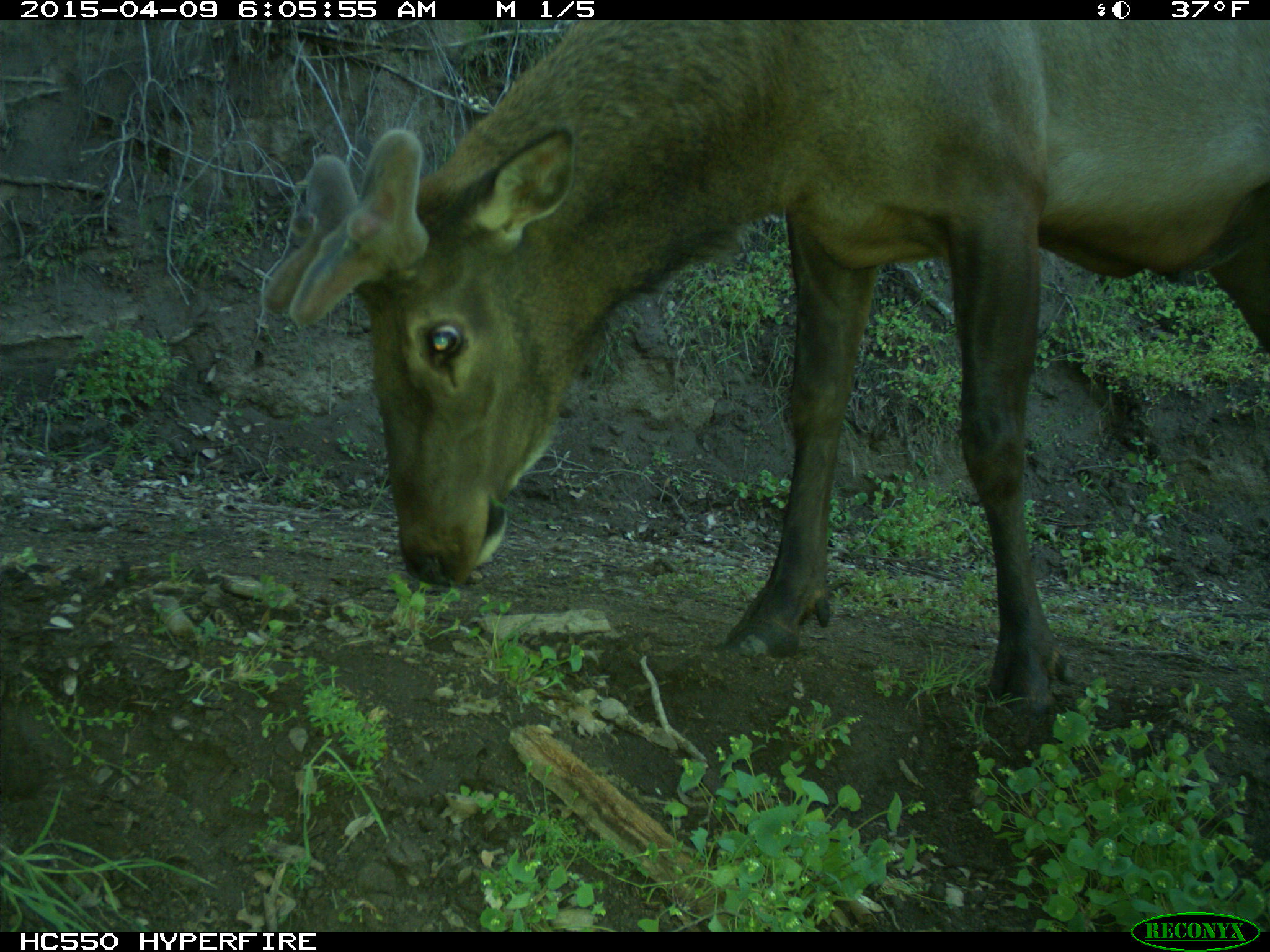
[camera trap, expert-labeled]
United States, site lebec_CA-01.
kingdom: Animalia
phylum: Chordata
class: Mammalia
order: Artiodactyla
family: Cervidae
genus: Cervus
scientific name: Cervus canadensis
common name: elk